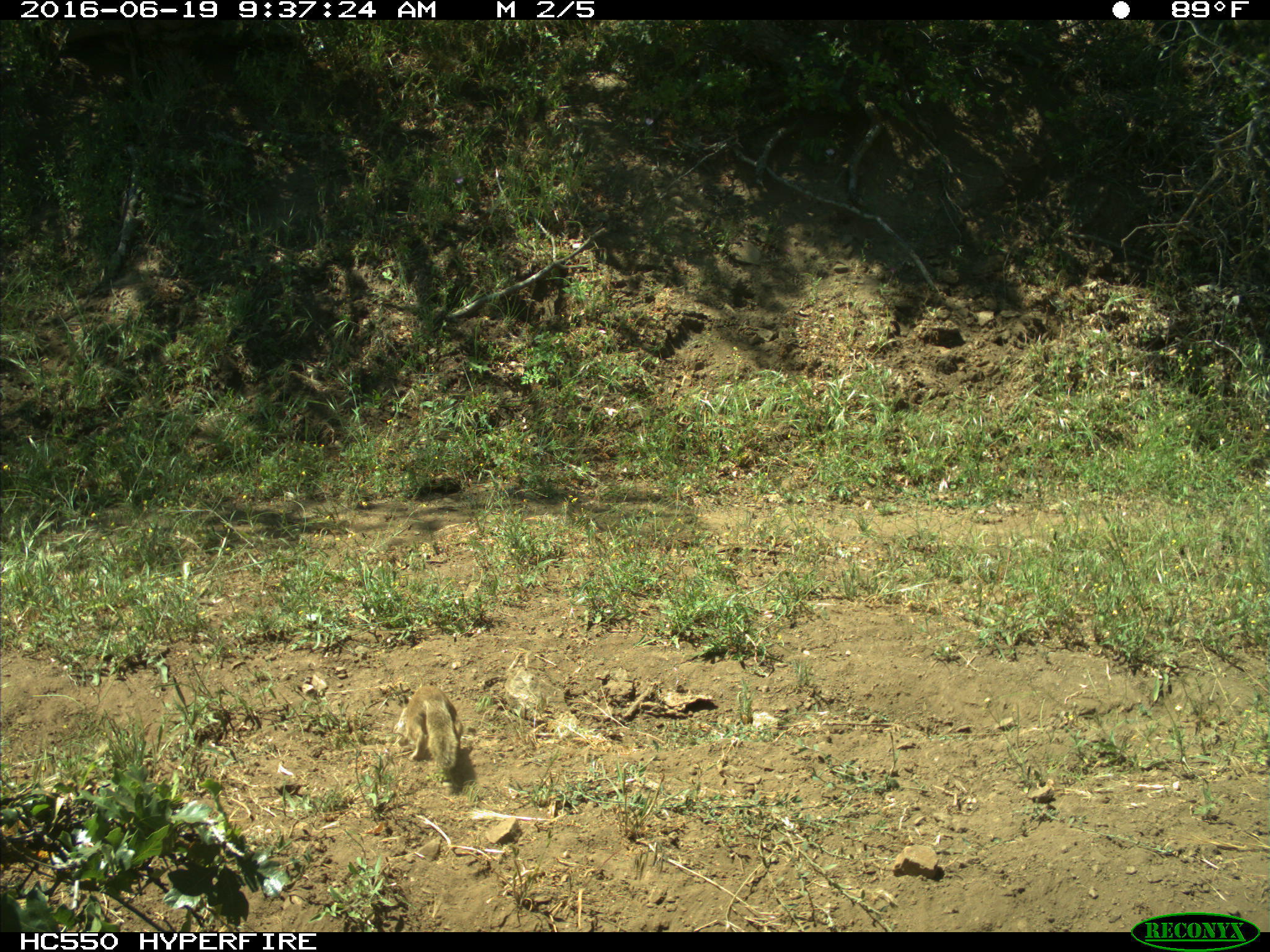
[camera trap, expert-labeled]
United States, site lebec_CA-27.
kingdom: Animalia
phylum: Chordata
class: Mammalia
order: Rodentia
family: Sciuridae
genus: Otospermophilus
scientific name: Otospermophilus beecheyi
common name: california ground squirrel